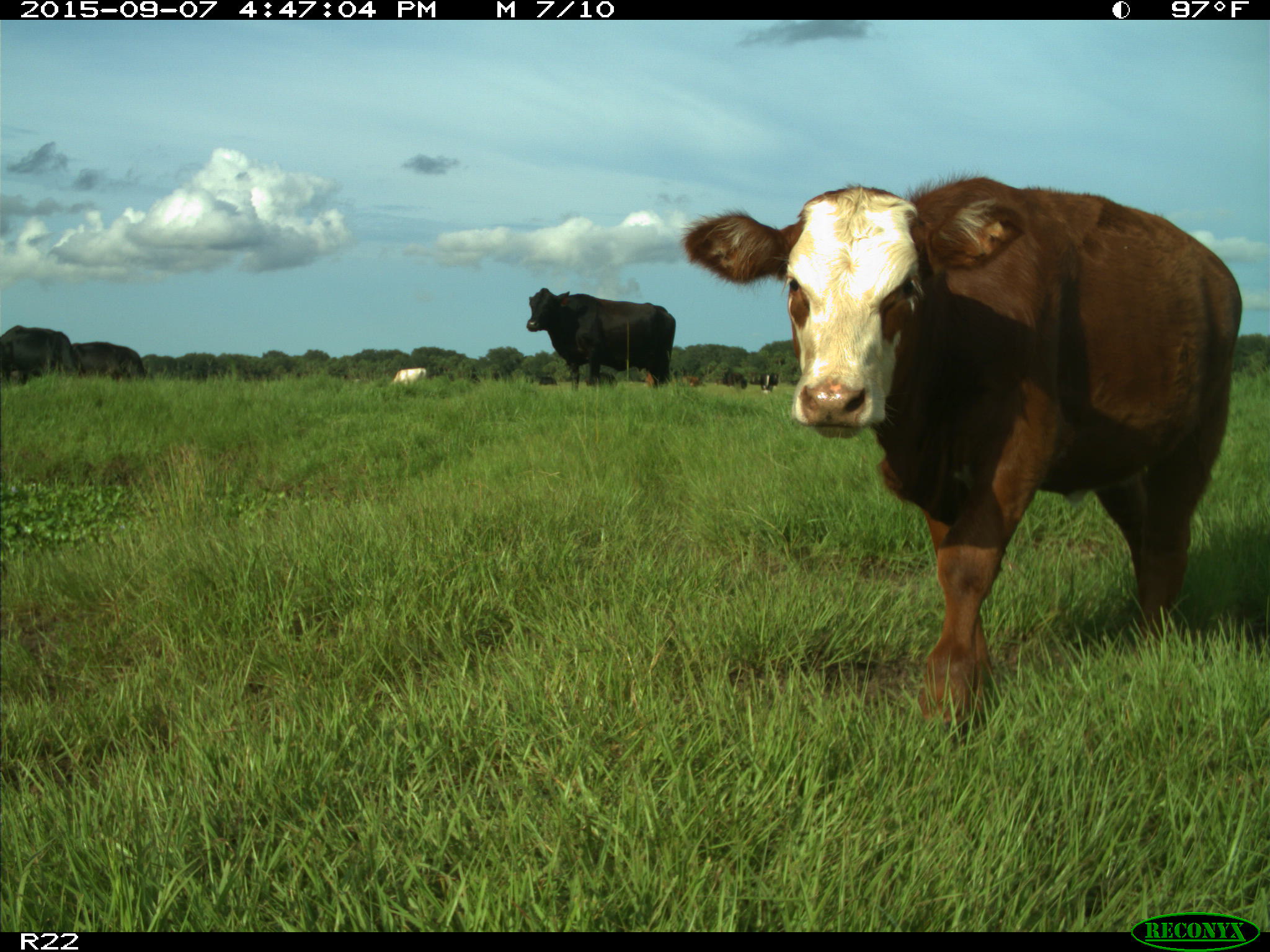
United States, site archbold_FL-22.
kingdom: Animalia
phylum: Chordata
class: Mammalia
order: Artiodactyla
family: Bovidae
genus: Bos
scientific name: Bos taurus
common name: domestic cow